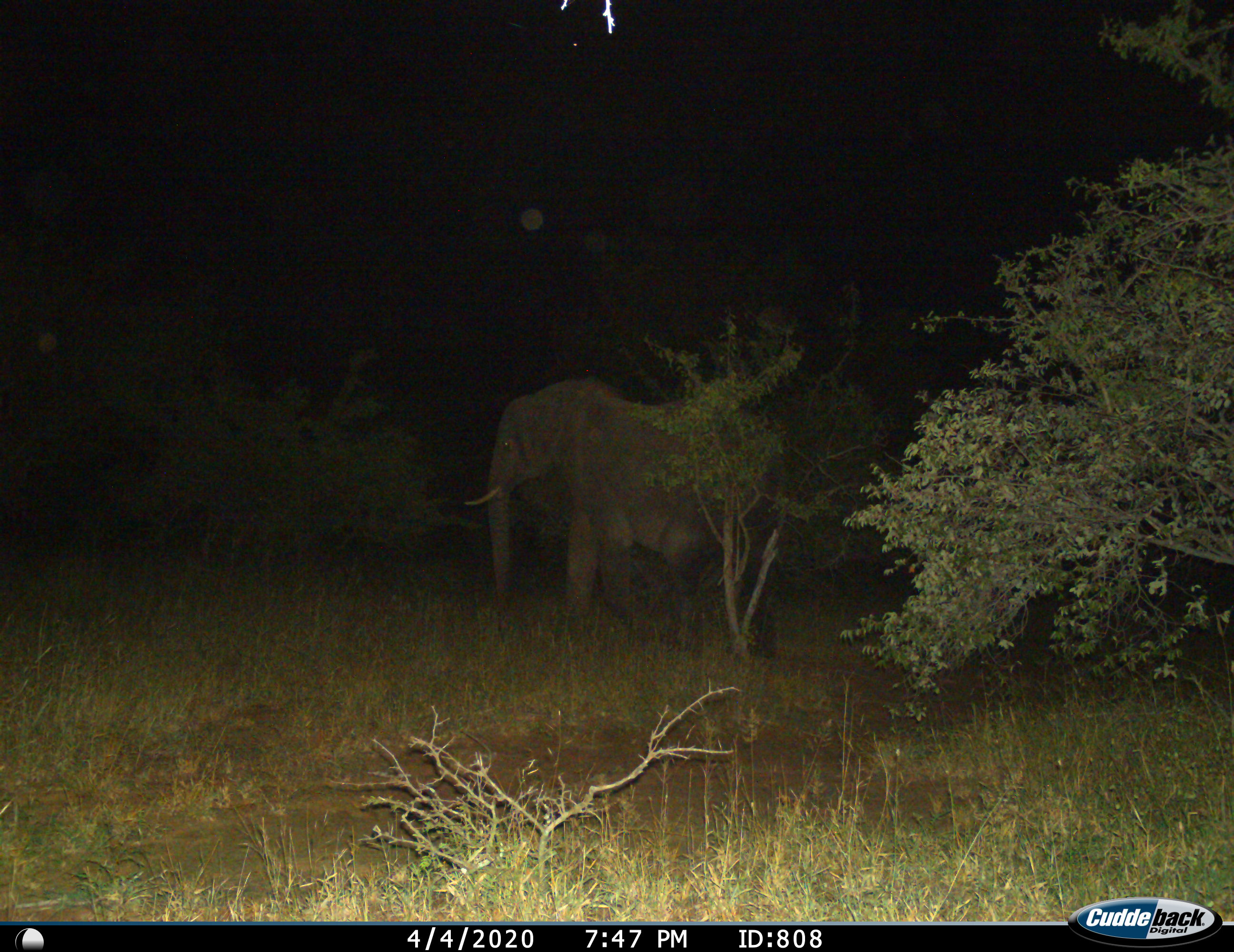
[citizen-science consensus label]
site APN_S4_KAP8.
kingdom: Animalia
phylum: Chordata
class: Mammalia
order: Proboscidea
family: Elephantidae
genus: Loxodonta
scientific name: Loxodonta africana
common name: african bush elephant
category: elephant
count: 1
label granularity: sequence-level